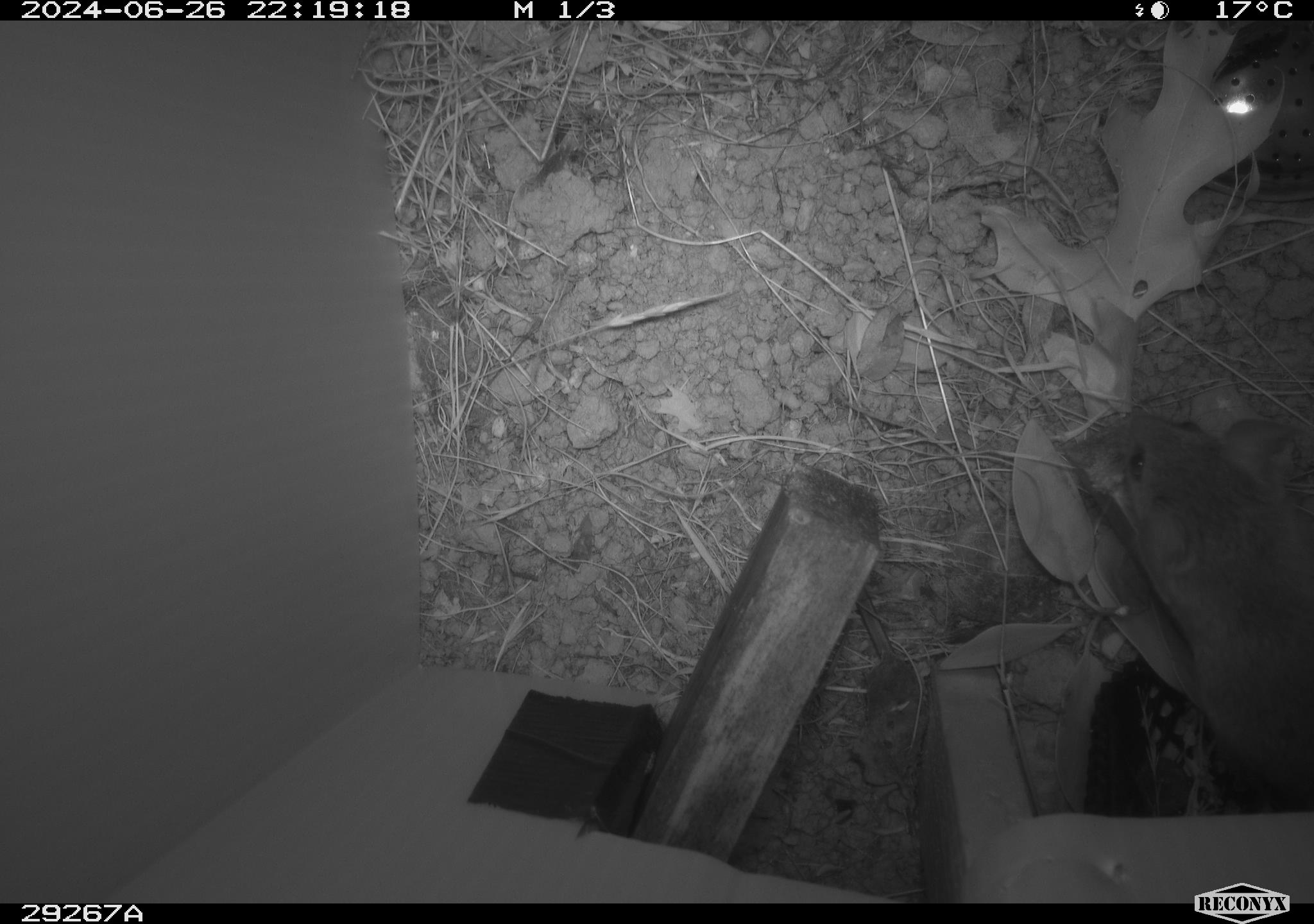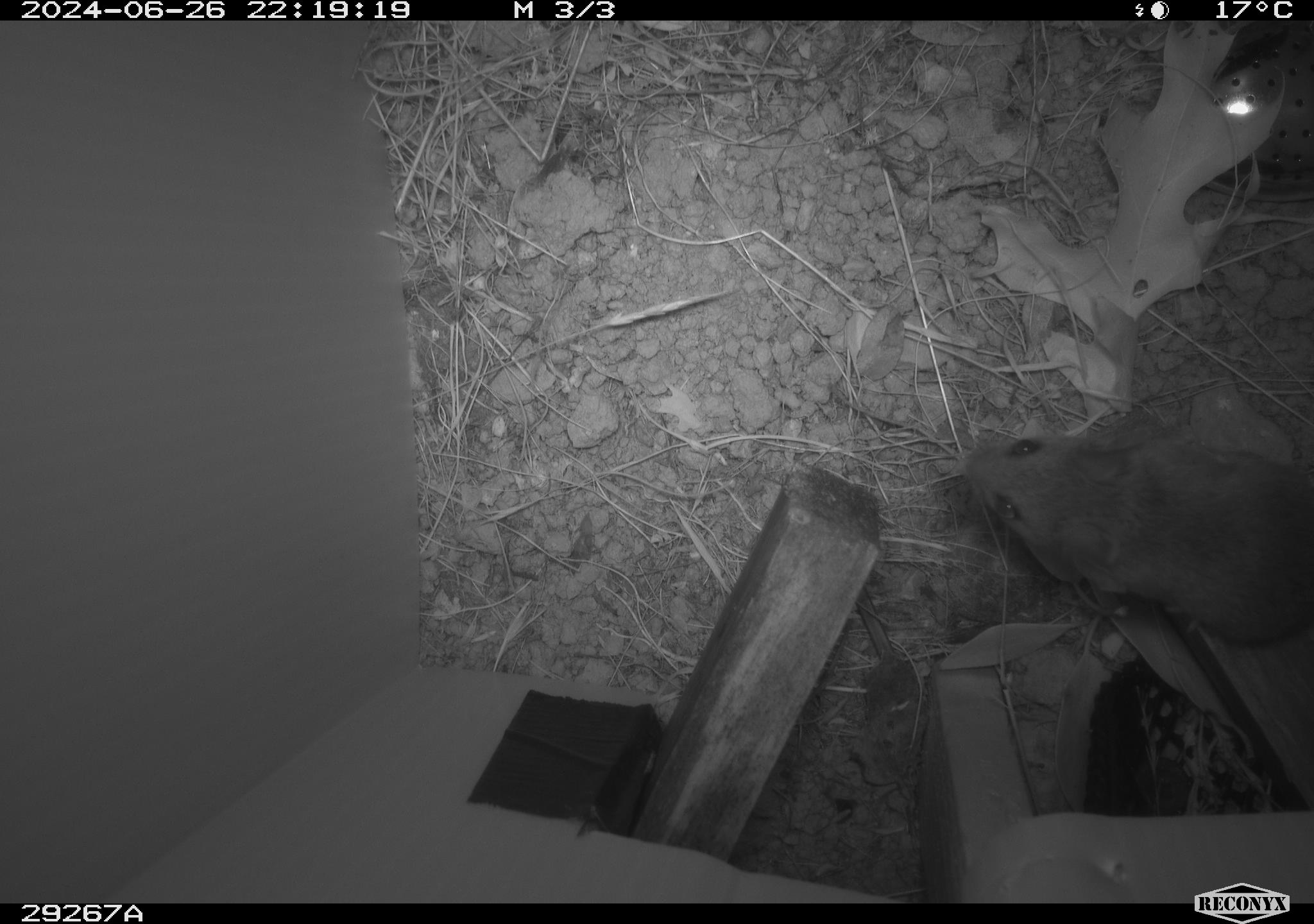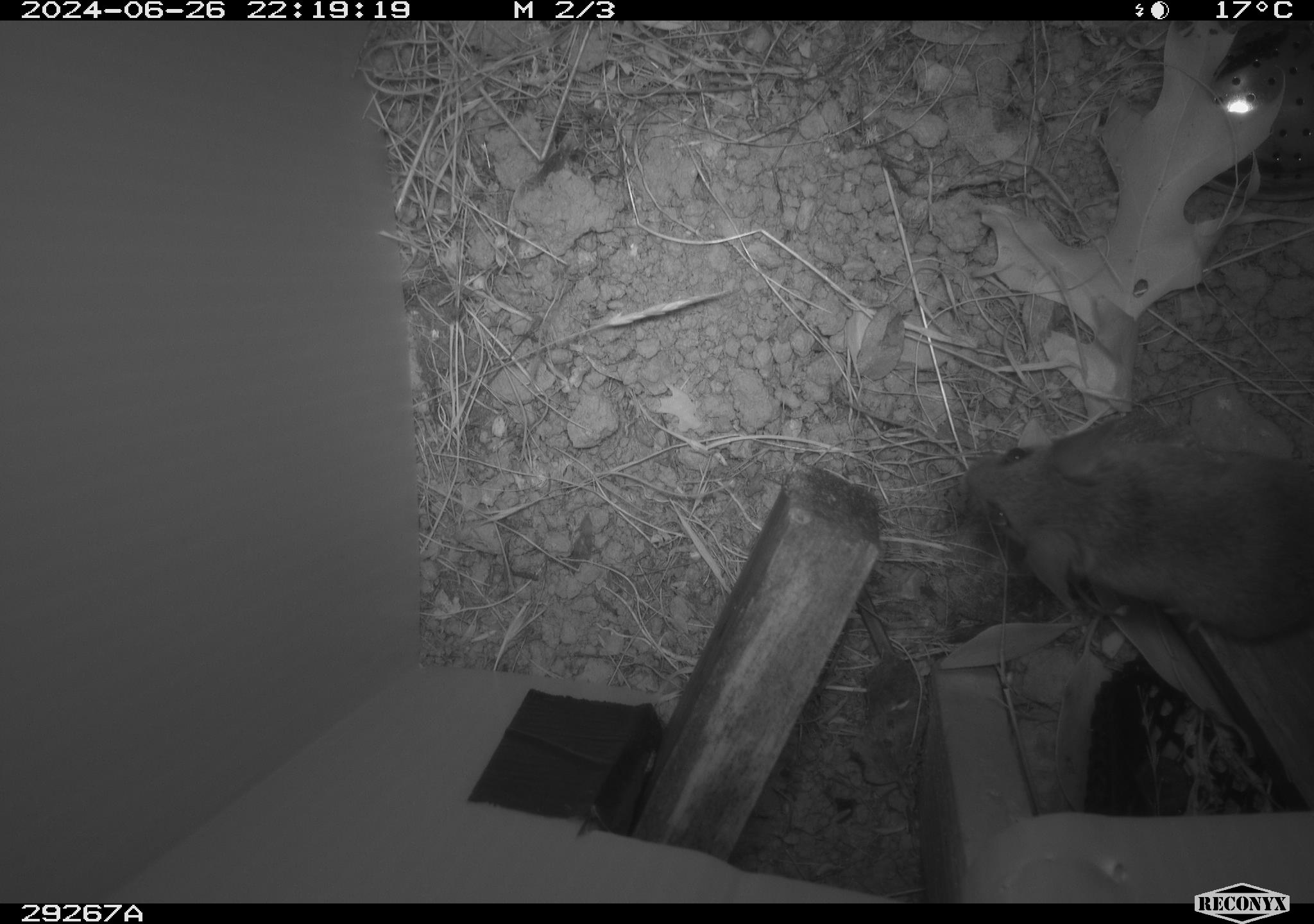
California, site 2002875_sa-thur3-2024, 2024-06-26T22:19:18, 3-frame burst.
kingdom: Animalia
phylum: Chordata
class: Mammalia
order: Rodentia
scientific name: Rodentia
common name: mouse species